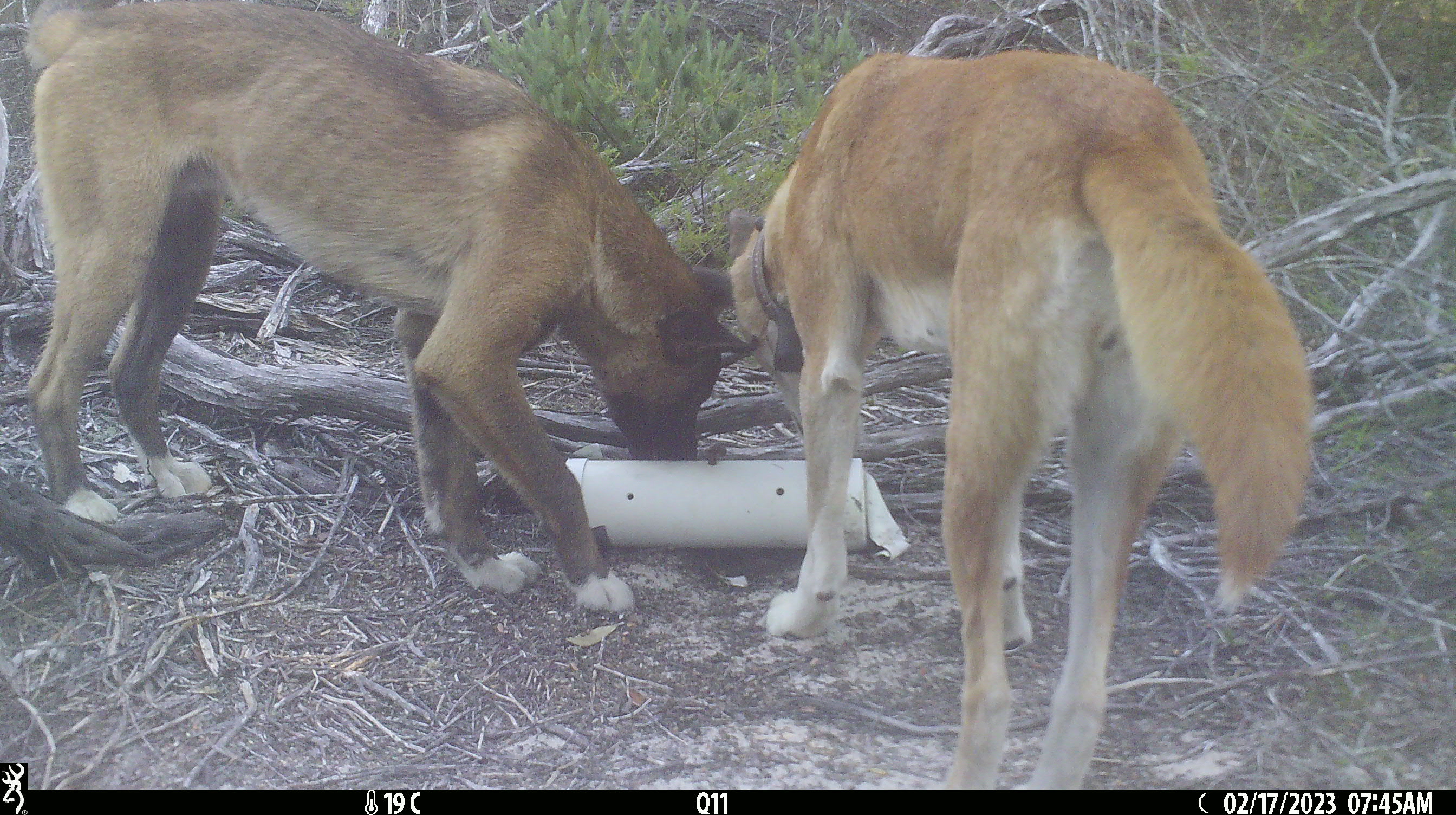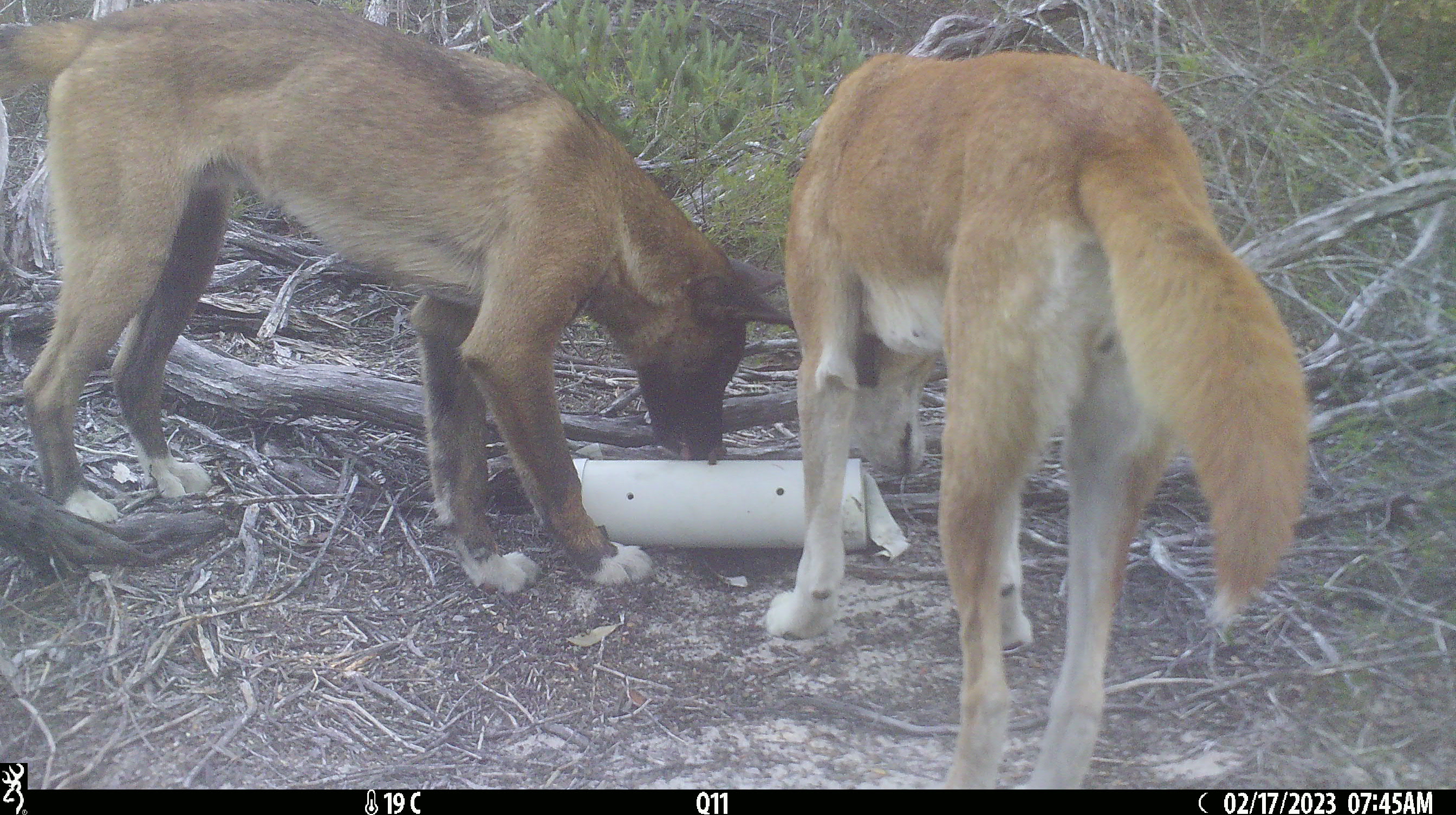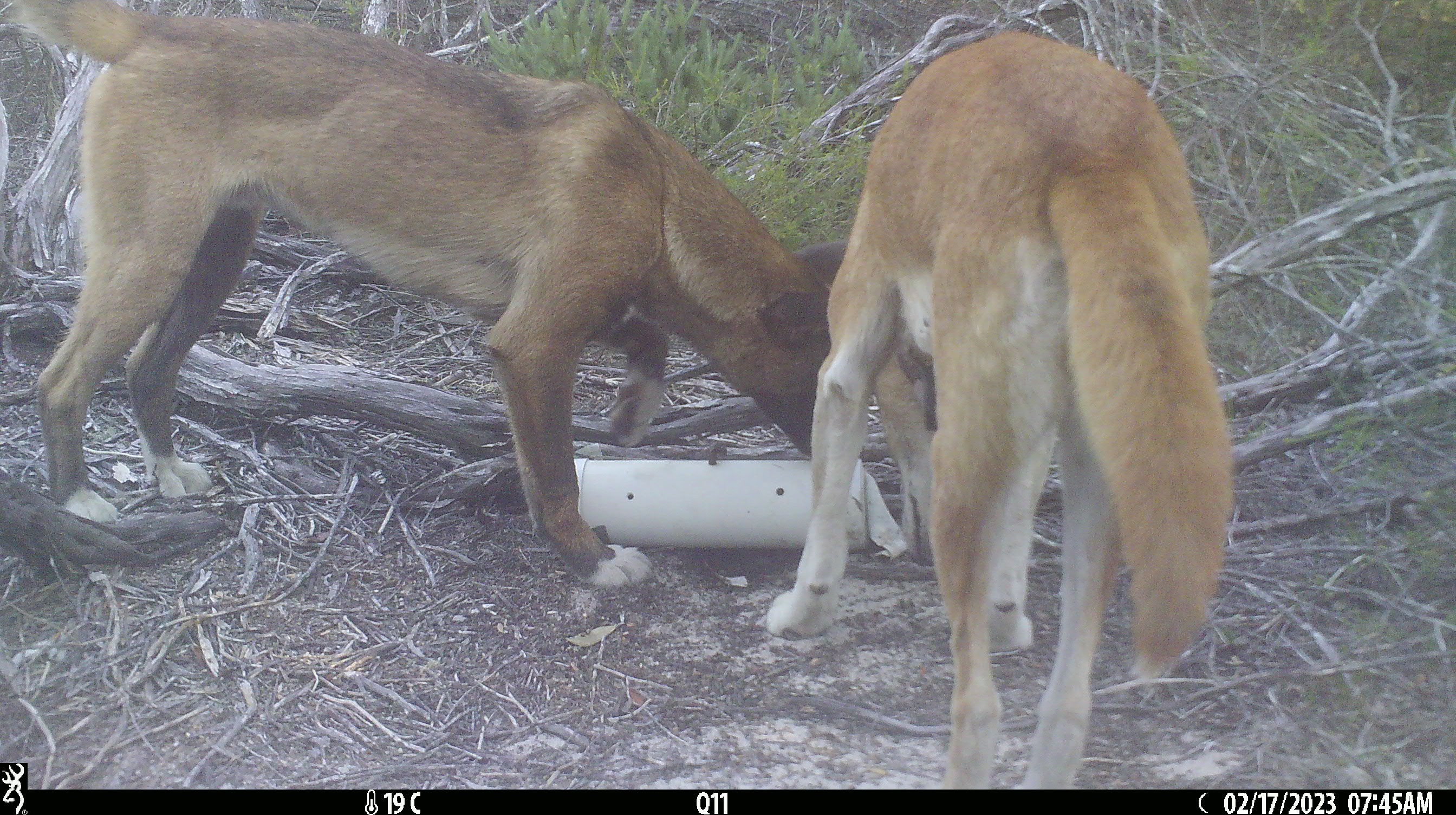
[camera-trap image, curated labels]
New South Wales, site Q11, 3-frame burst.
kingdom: Animalia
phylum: Chordata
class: Mammalia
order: Carnivora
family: Canidae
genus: Canis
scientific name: Canis familiaris dingo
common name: dingo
Dingo (Canis familiaris dingo).